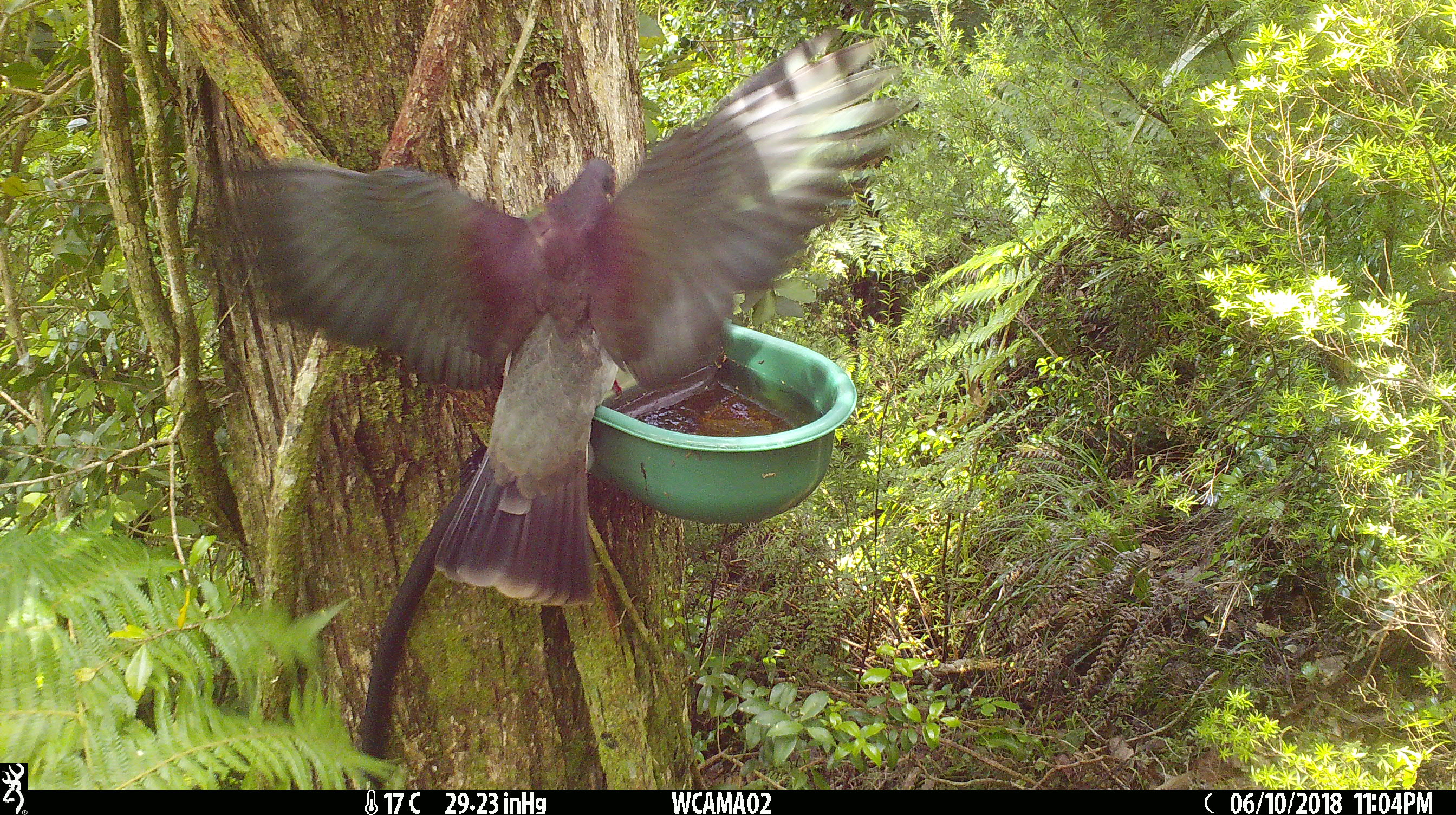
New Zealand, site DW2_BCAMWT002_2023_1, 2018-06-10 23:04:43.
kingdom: Animalia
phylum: Chordata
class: Aves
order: Columbiformes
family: Columbidae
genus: Hemiphaga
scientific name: Hemiphaga novaeseelandiae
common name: new zealand pigeon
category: kereru